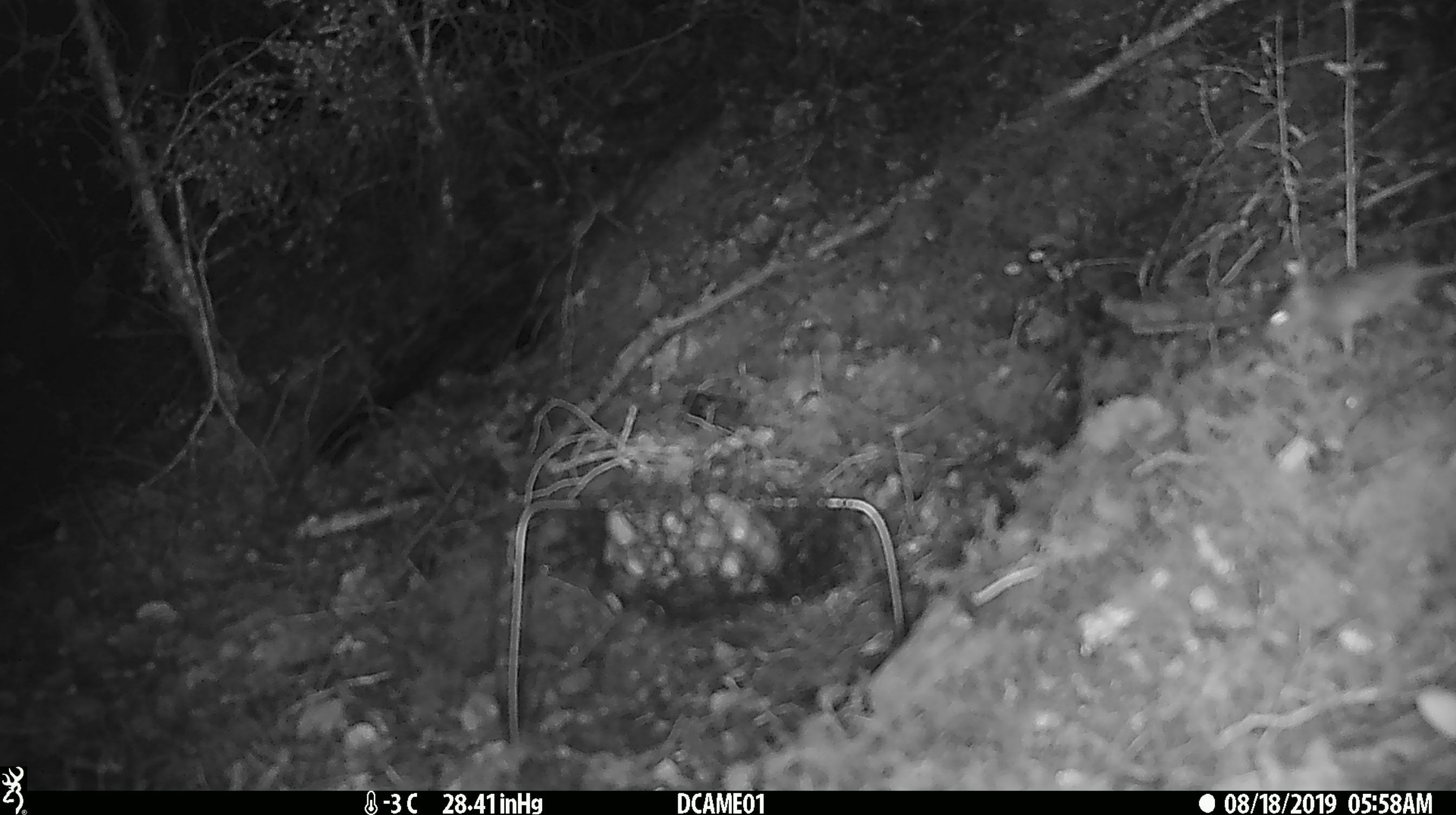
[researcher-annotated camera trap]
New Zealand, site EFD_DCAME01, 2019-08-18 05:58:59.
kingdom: Animalia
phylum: Chordata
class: Mammalia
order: Rodentia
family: Muridae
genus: Mus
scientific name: Mus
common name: mouse